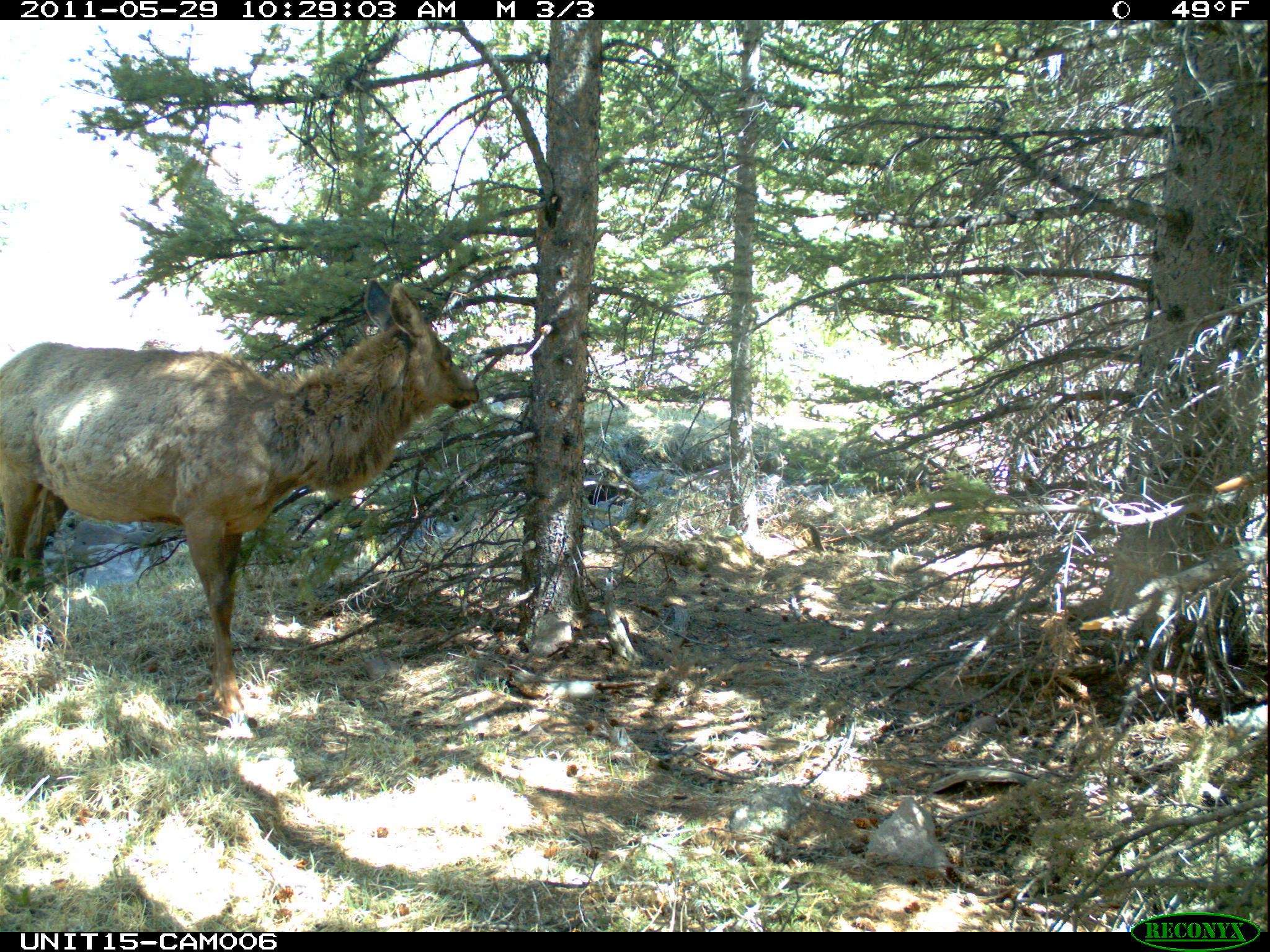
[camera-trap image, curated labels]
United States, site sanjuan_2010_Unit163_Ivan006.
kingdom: Animalia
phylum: Chordata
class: Mammalia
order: Artiodactyla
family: Cervidae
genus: Cervus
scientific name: Cervus elaphus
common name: red deer